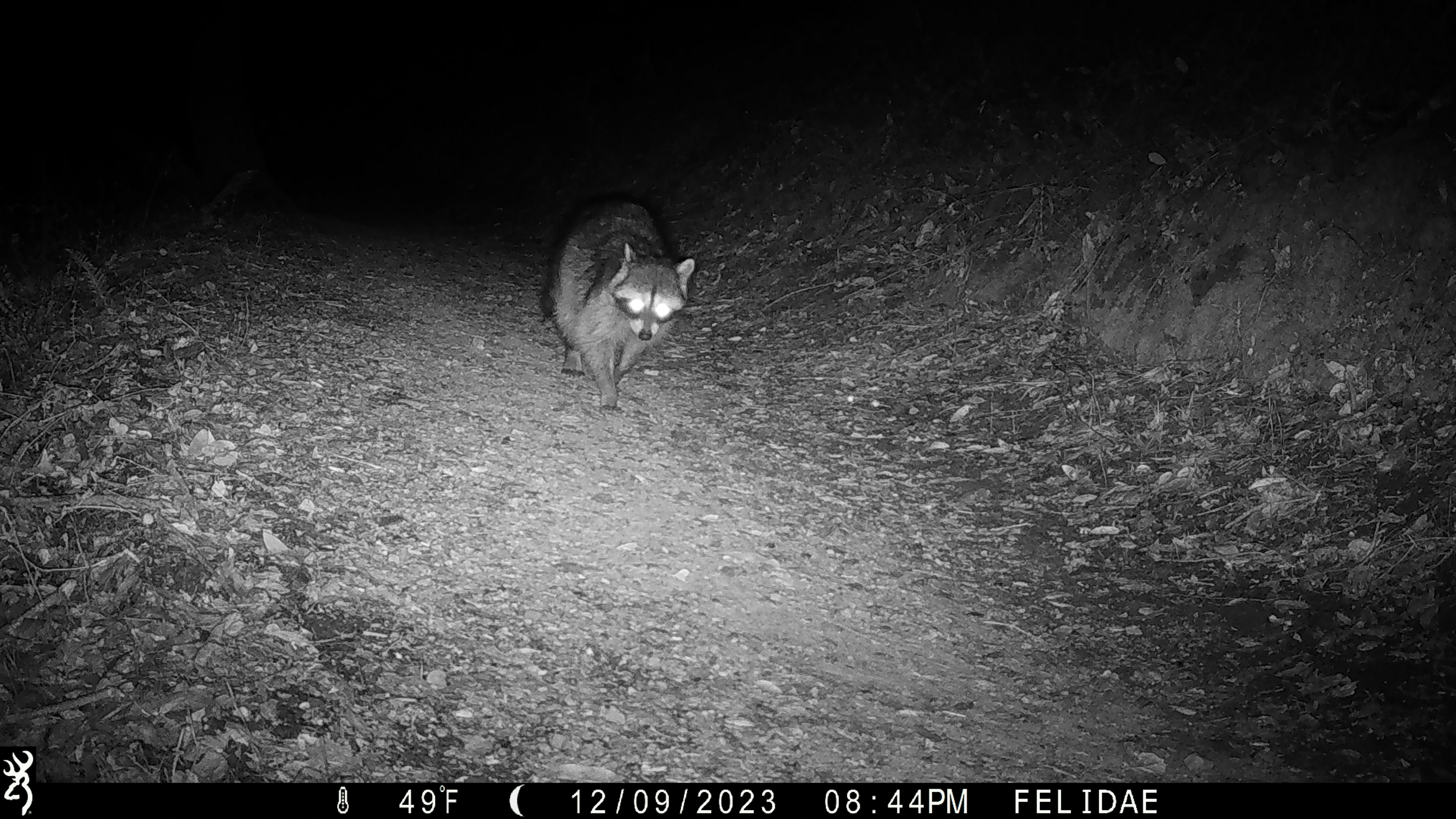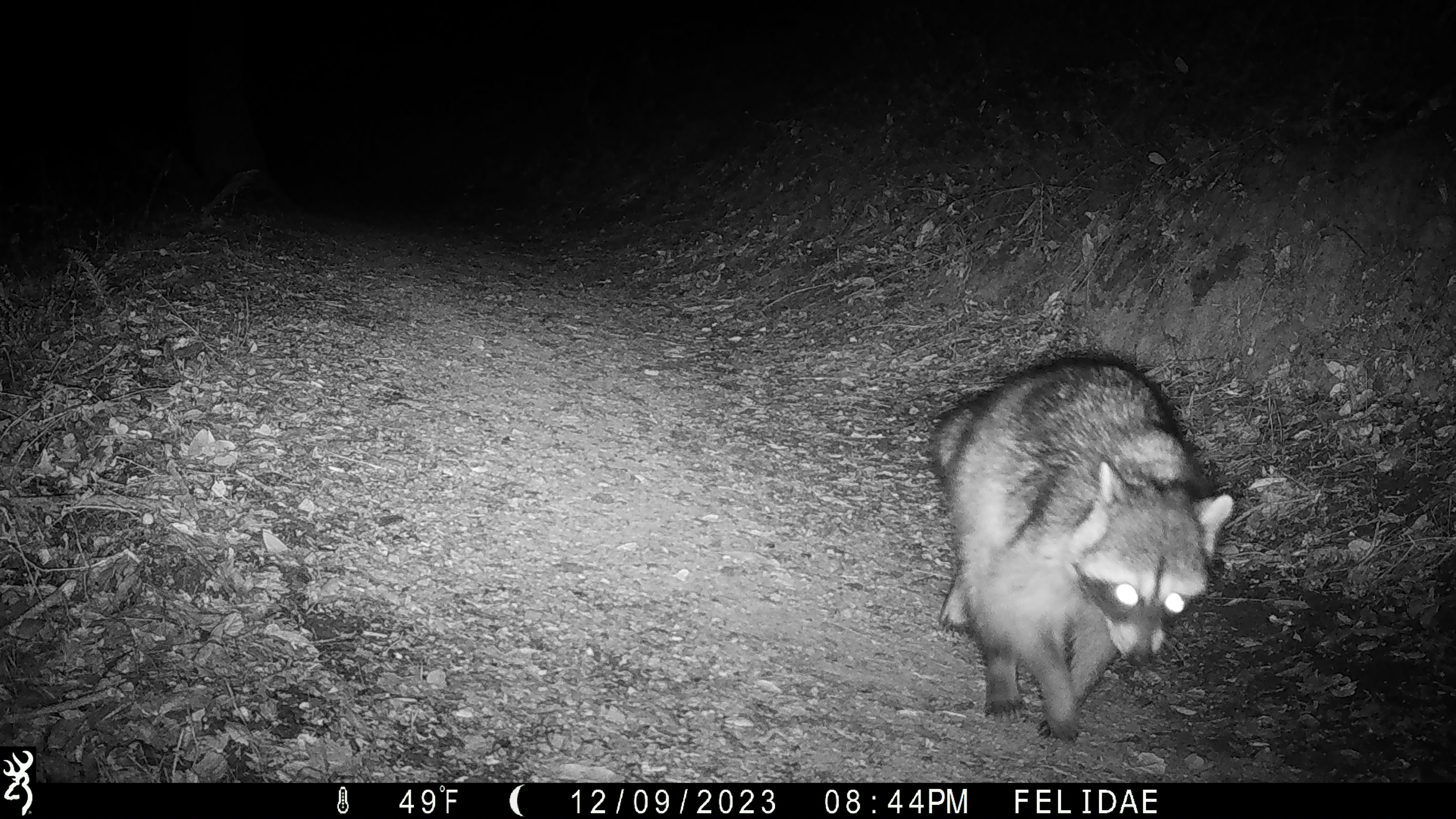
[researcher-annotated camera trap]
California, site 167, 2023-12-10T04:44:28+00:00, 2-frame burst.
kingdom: Animalia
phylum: Chordata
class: Mammalia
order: Carnivora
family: Procyonidae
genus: Procyon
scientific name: Procyon lotor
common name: raccoon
Raccoon (Procyon lotor).